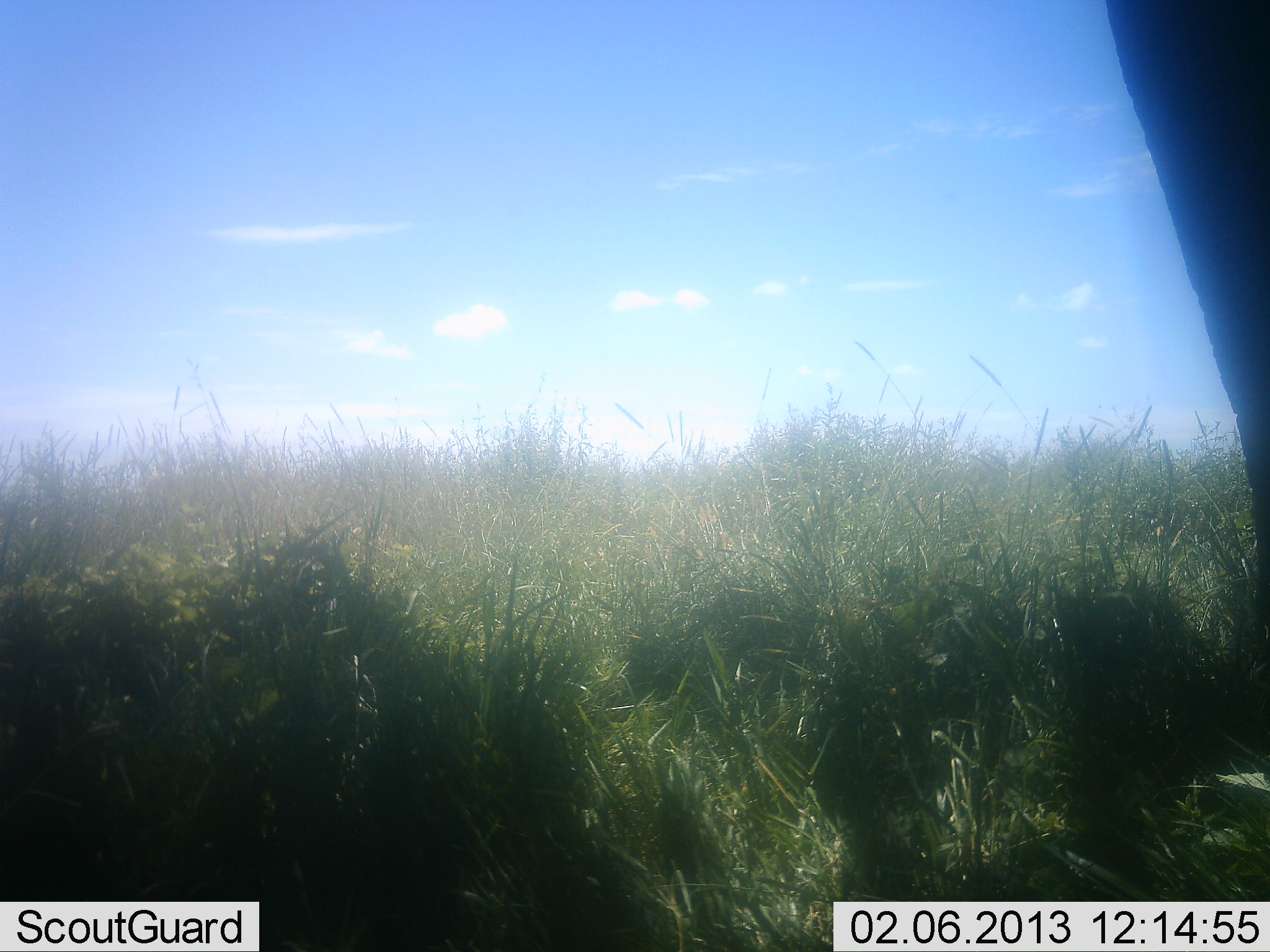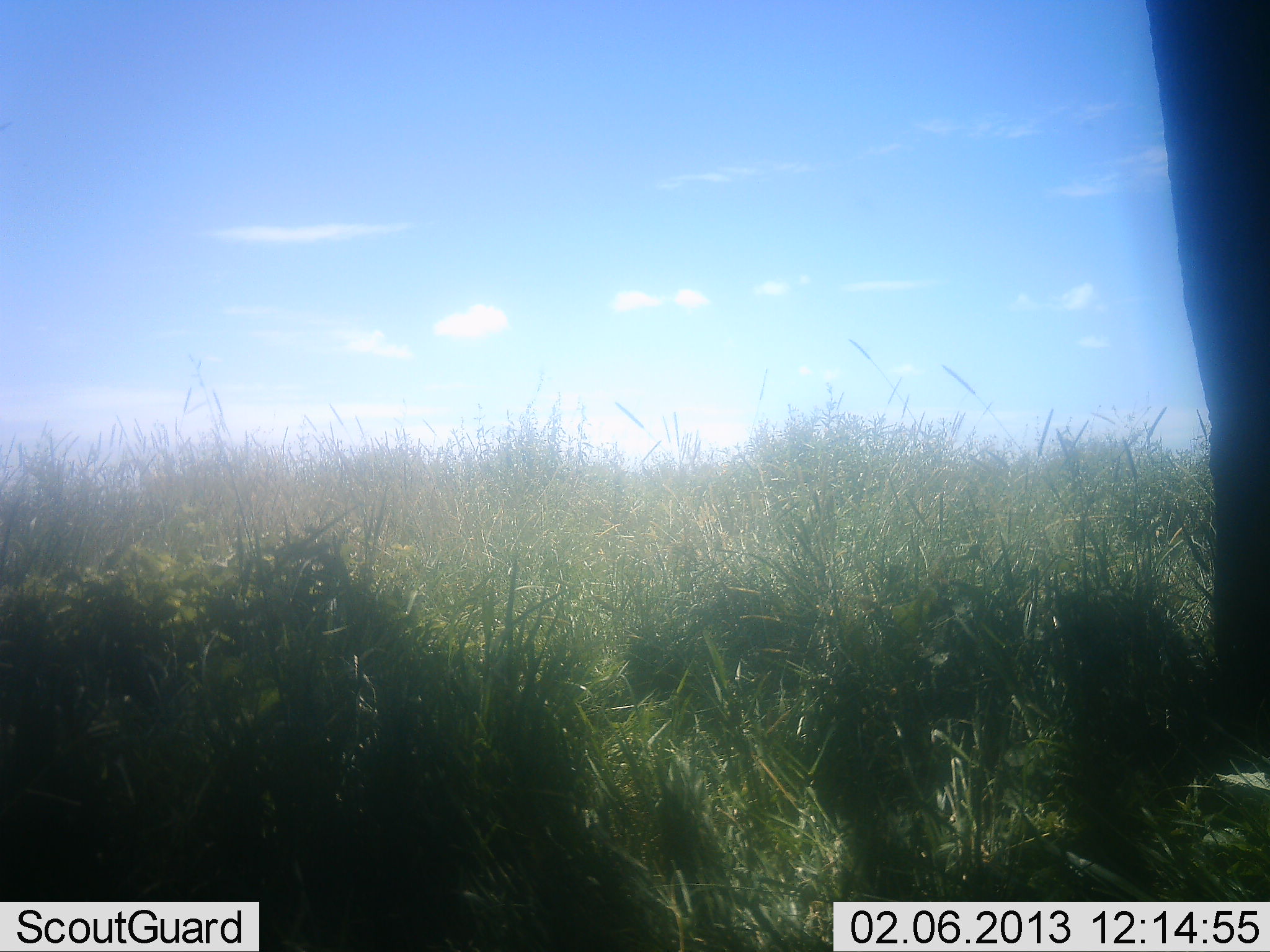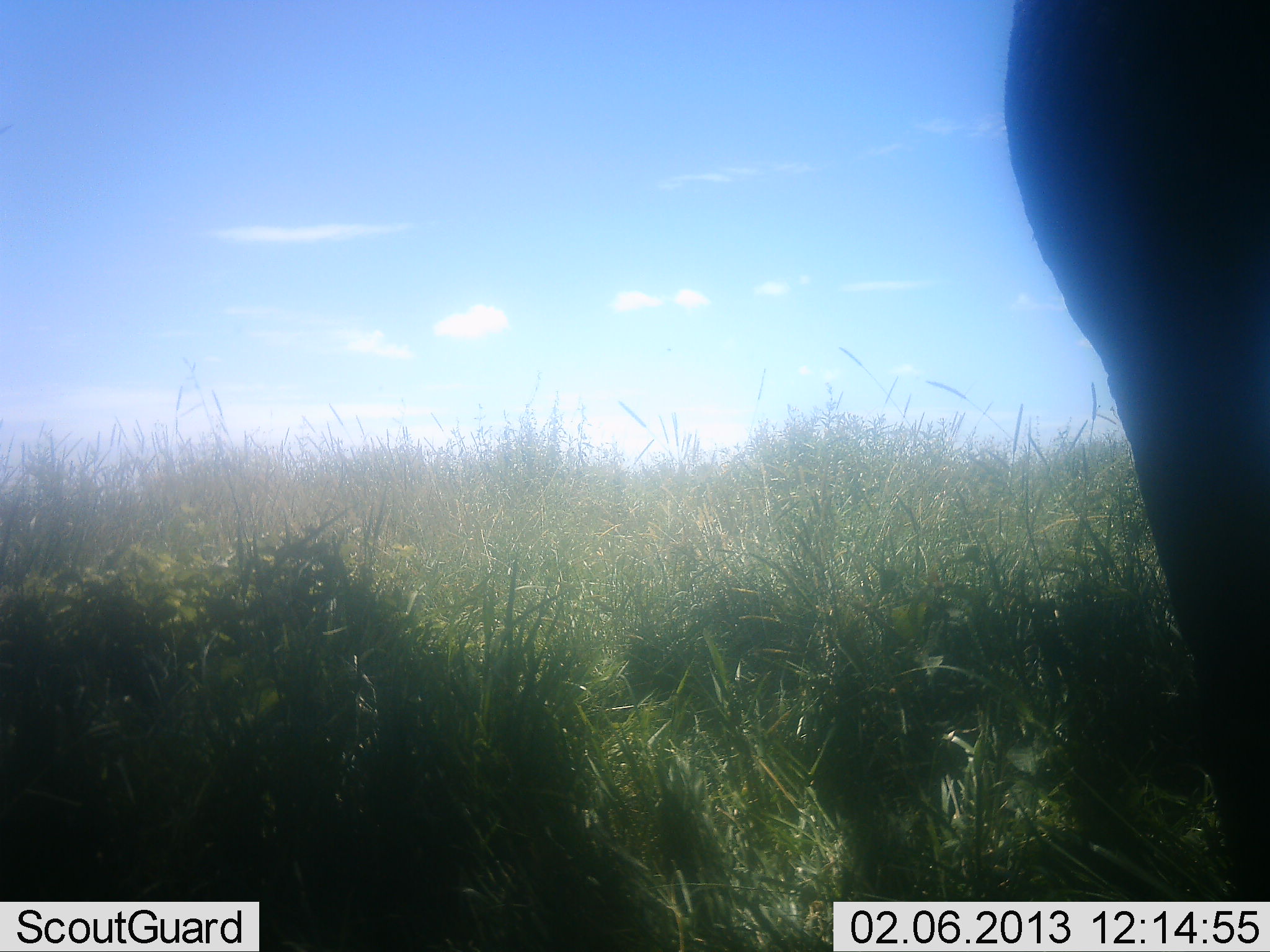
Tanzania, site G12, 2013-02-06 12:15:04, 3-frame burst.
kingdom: Animalia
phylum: Chordata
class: Mammalia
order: Proboscidea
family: Elephantidae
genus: Loxodonta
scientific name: Loxodonta africana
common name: african bush elephant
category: elephant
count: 1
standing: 72%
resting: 0%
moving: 22%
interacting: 0%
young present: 0%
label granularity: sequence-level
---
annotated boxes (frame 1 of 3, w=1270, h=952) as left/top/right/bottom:
animal: 1098/1/1270/548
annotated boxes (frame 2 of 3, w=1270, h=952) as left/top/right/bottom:
animal: 1141/0/1269/756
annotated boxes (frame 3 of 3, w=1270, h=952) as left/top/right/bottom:
animal: 1003/0/1270/901